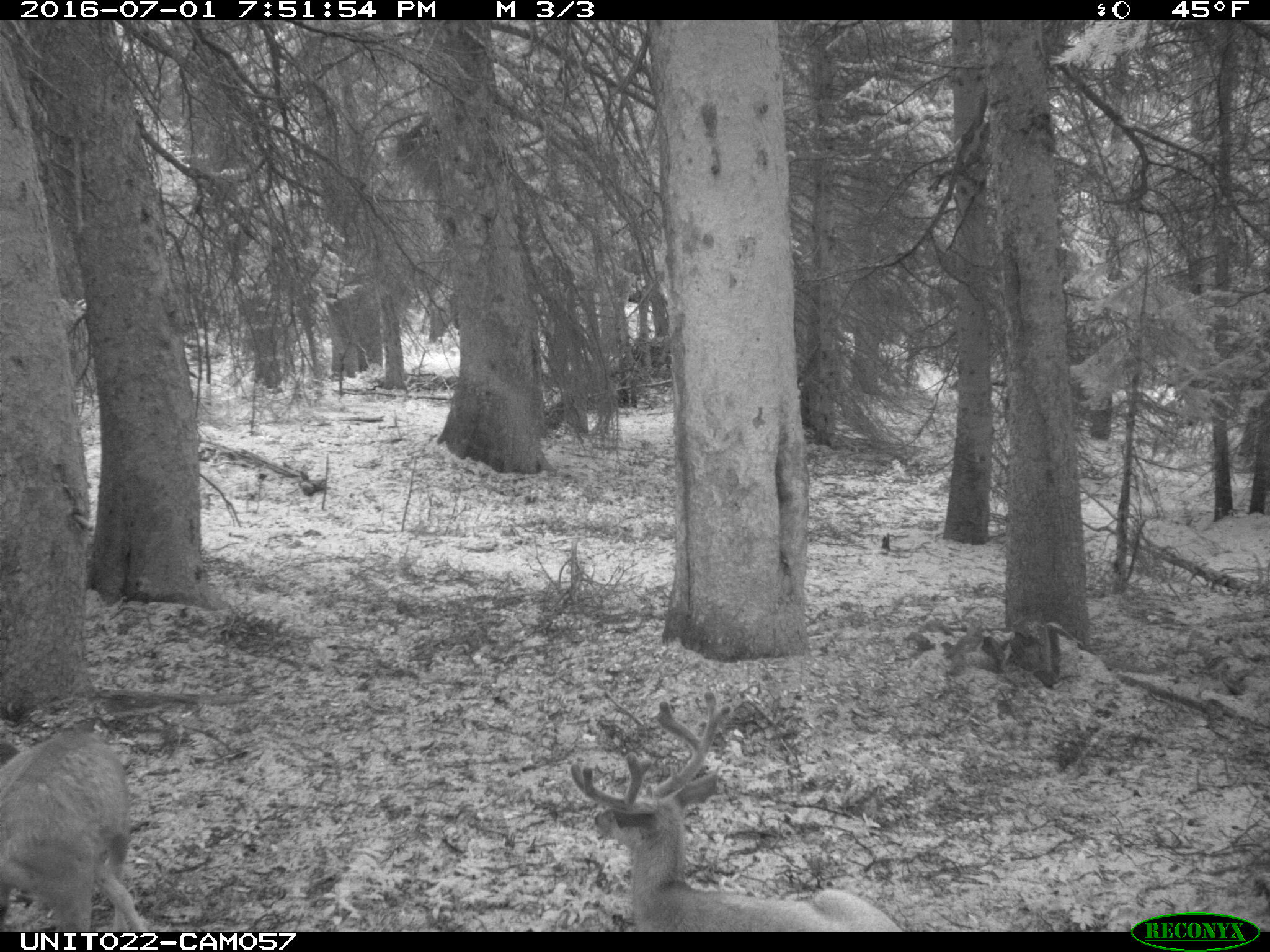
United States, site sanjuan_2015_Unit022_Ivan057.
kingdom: Animalia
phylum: Chordata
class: Mammalia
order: Artiodactyla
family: Cervidae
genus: Odocoileus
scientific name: Odocoileus hemionus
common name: mule deer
Odocoileus hemionus (mule deer).